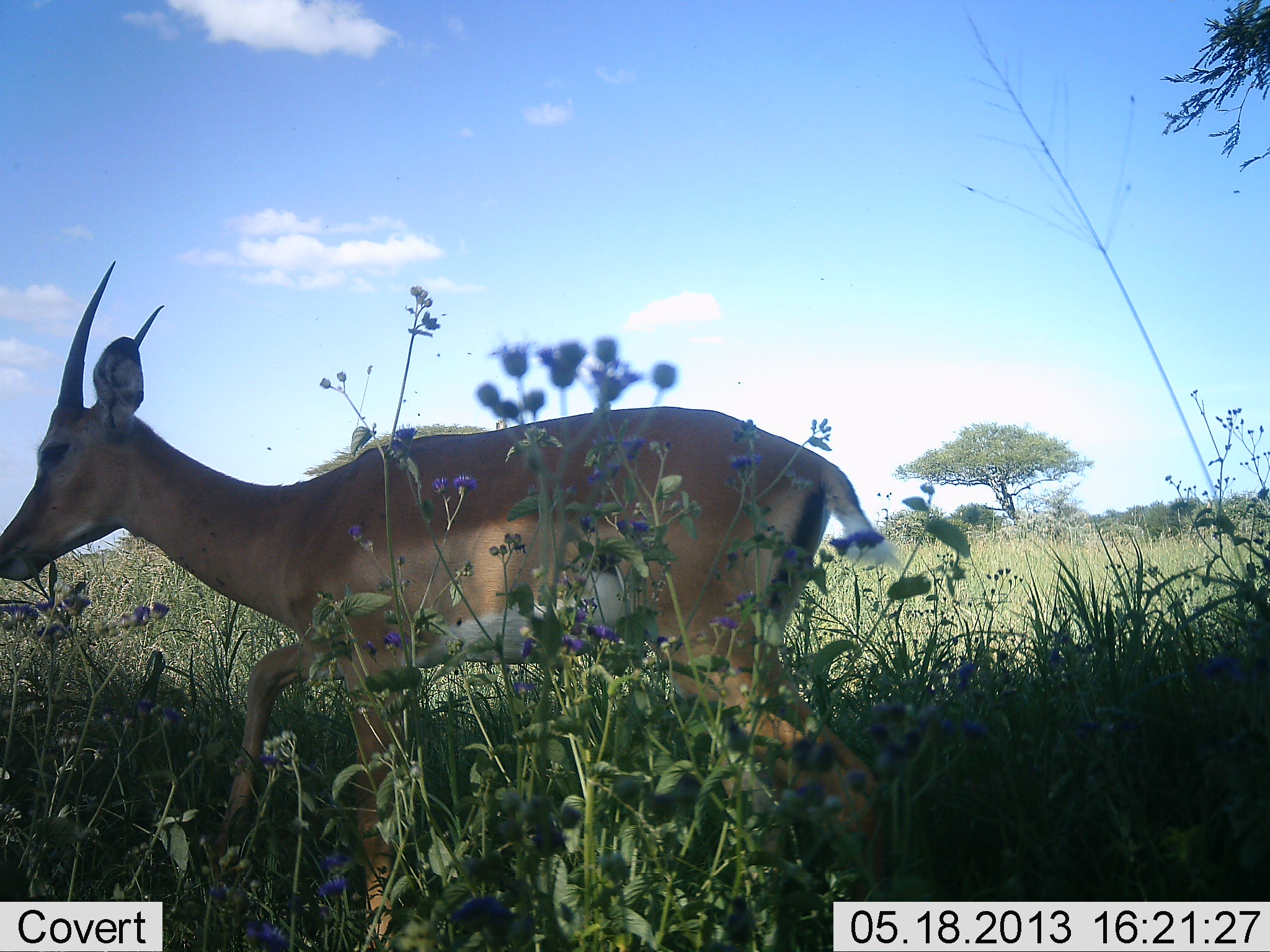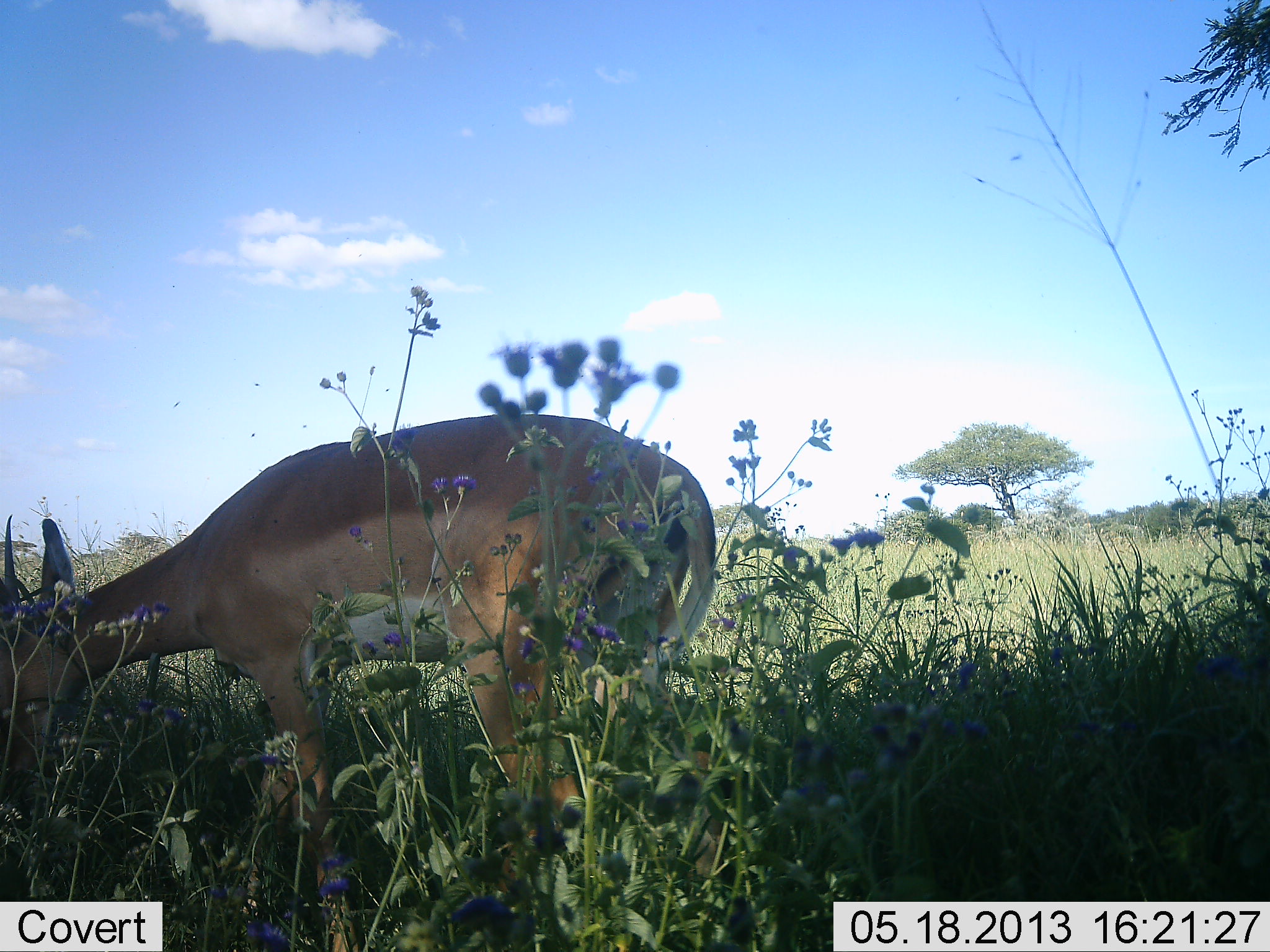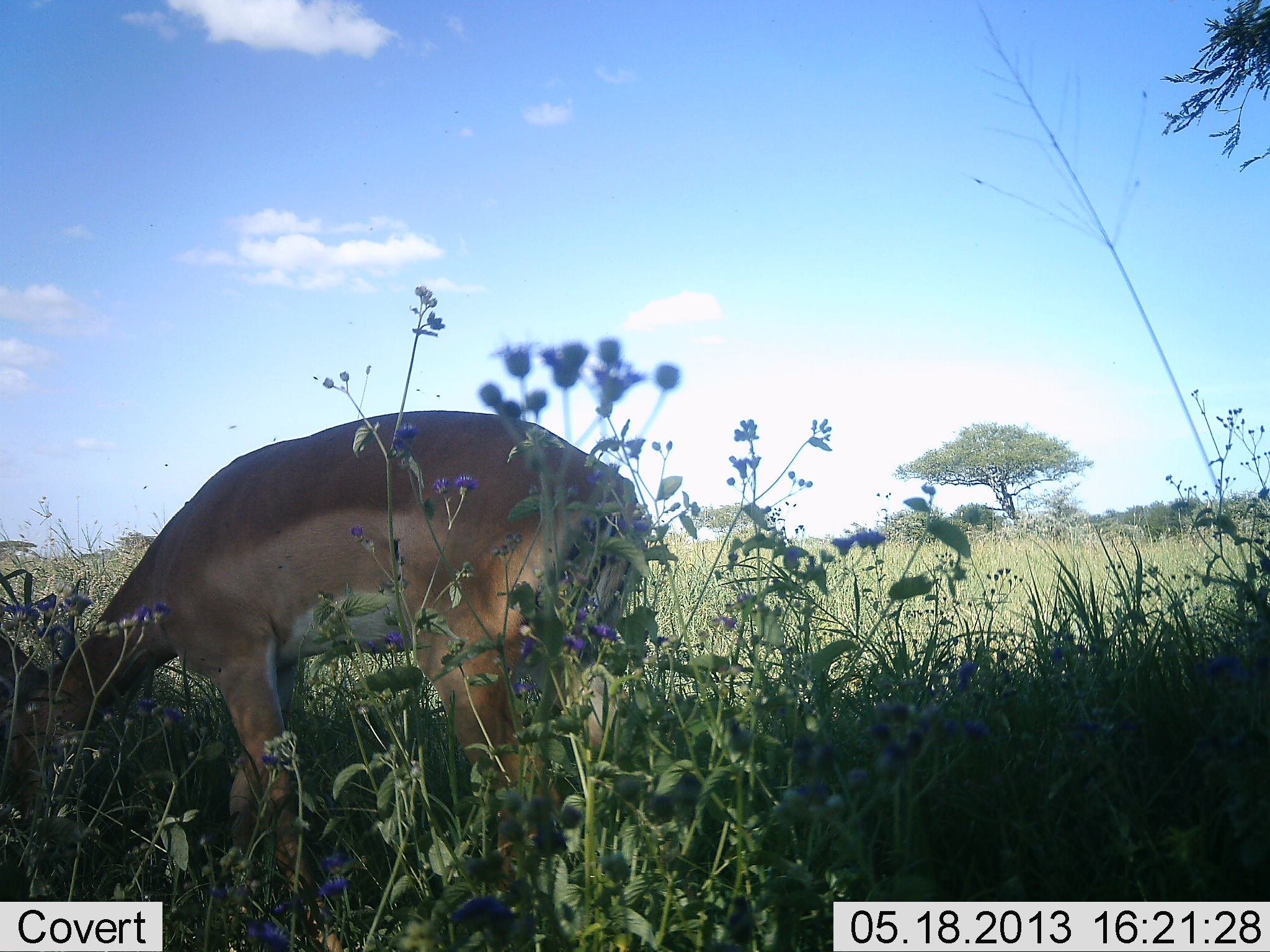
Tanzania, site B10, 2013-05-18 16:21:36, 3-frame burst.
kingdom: Animalia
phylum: Chordata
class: Mammalia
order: Artiodactyla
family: Bovidae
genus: Nanger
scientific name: Nanger granti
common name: grant's gazelle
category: gazellegrants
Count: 1.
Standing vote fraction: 12%.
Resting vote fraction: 0%.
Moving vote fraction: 19%.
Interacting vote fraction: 0%.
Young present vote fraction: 0%.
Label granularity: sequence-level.